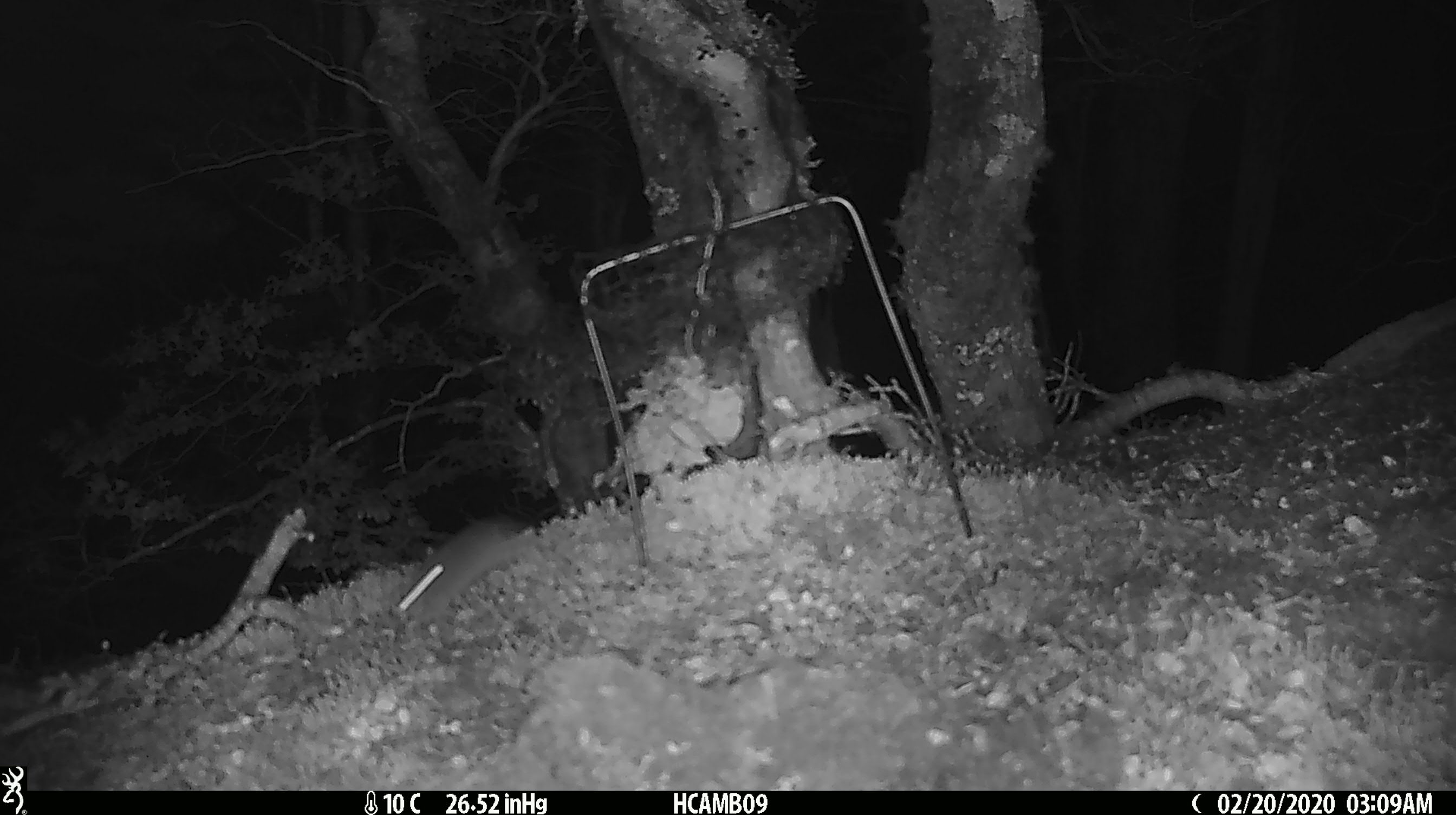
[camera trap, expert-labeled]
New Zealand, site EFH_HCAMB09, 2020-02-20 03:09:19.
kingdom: Animalia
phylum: Chordata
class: Mammalia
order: Rodentia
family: Muridae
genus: Mus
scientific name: Mus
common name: mouse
Mouse (Mus).